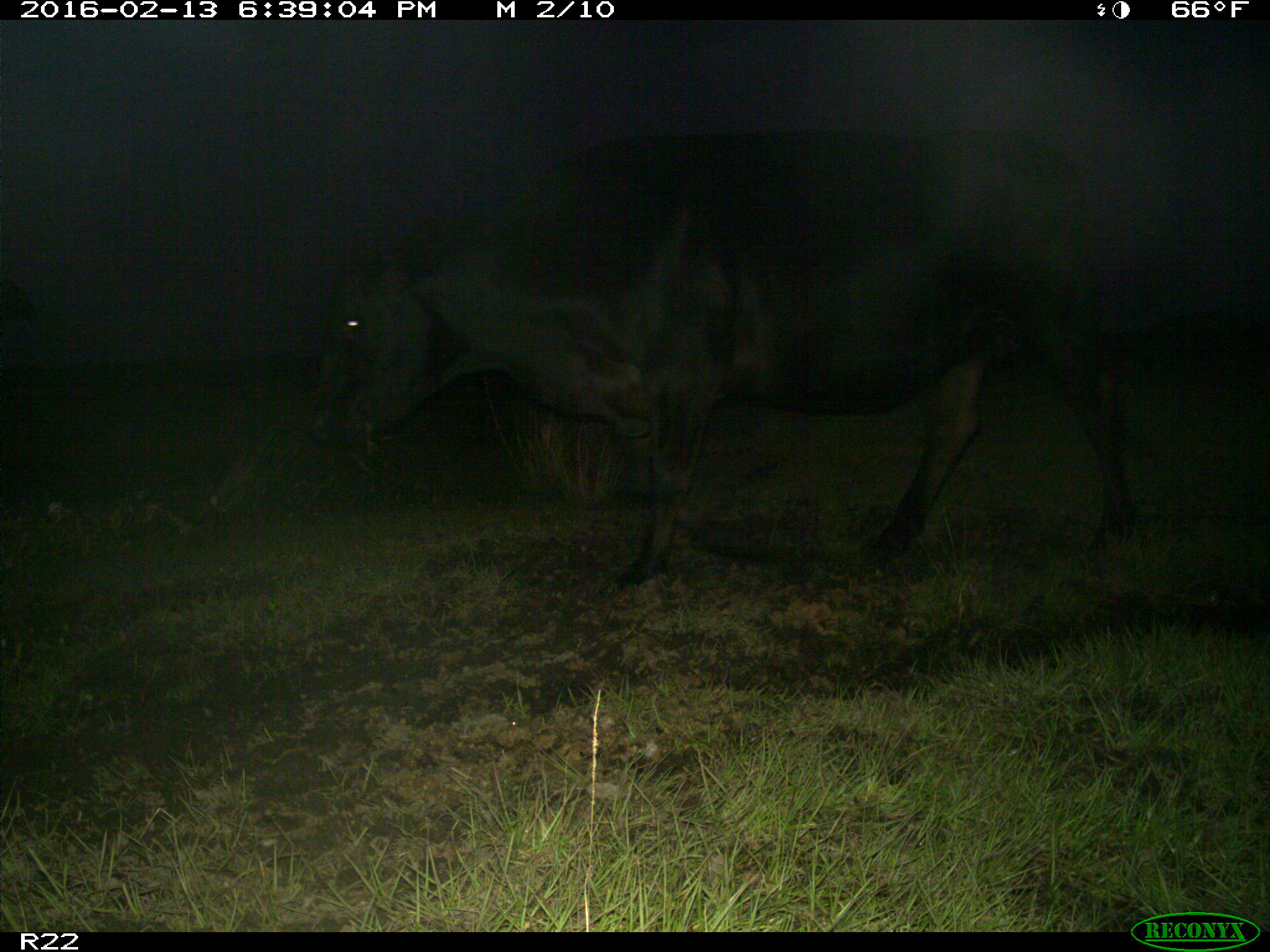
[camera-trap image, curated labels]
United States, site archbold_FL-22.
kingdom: Animalia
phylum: Chordata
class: Mammalia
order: Artiodactyla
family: Bovidae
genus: Bos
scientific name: Bos taurus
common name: domestic cow